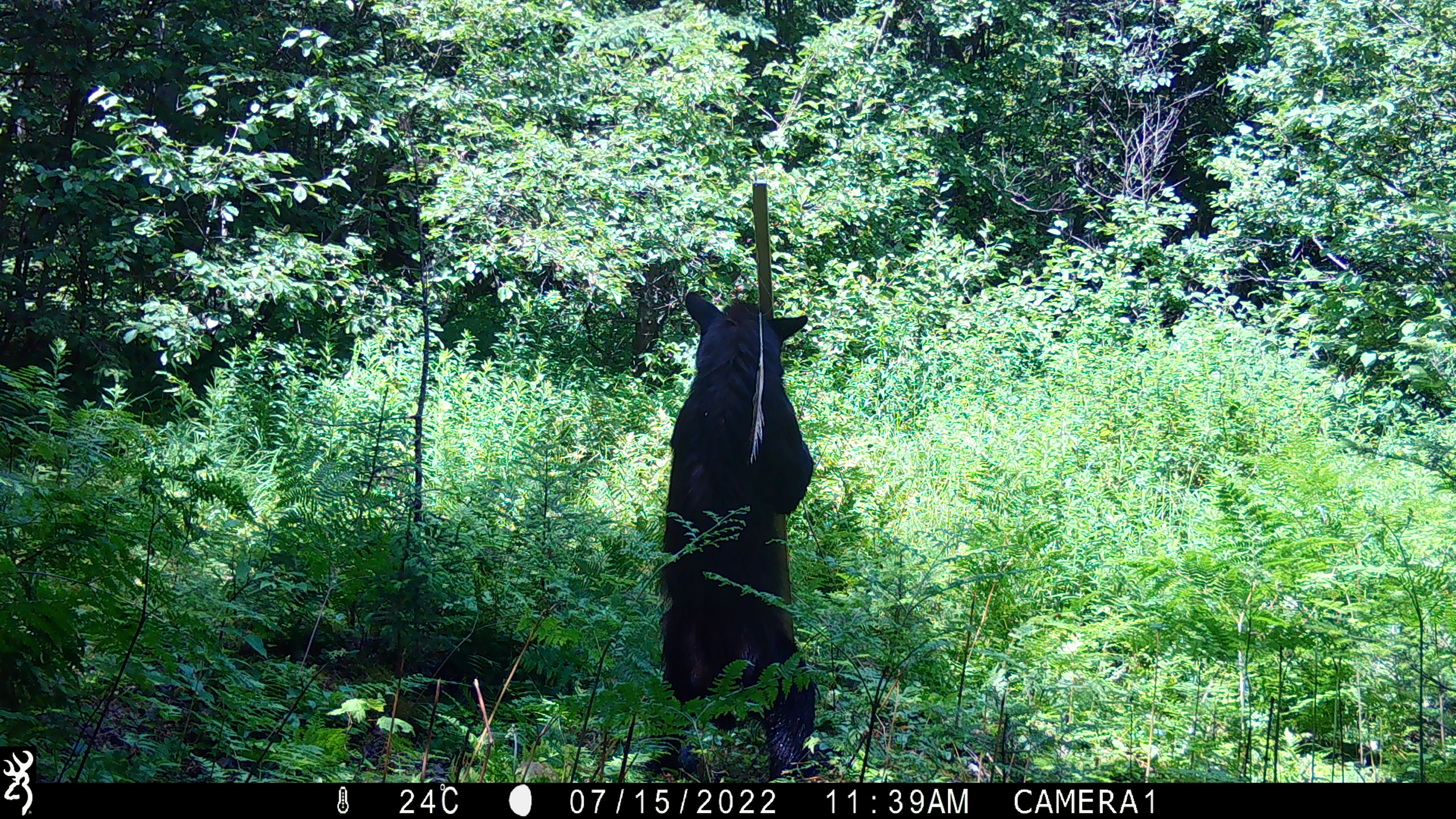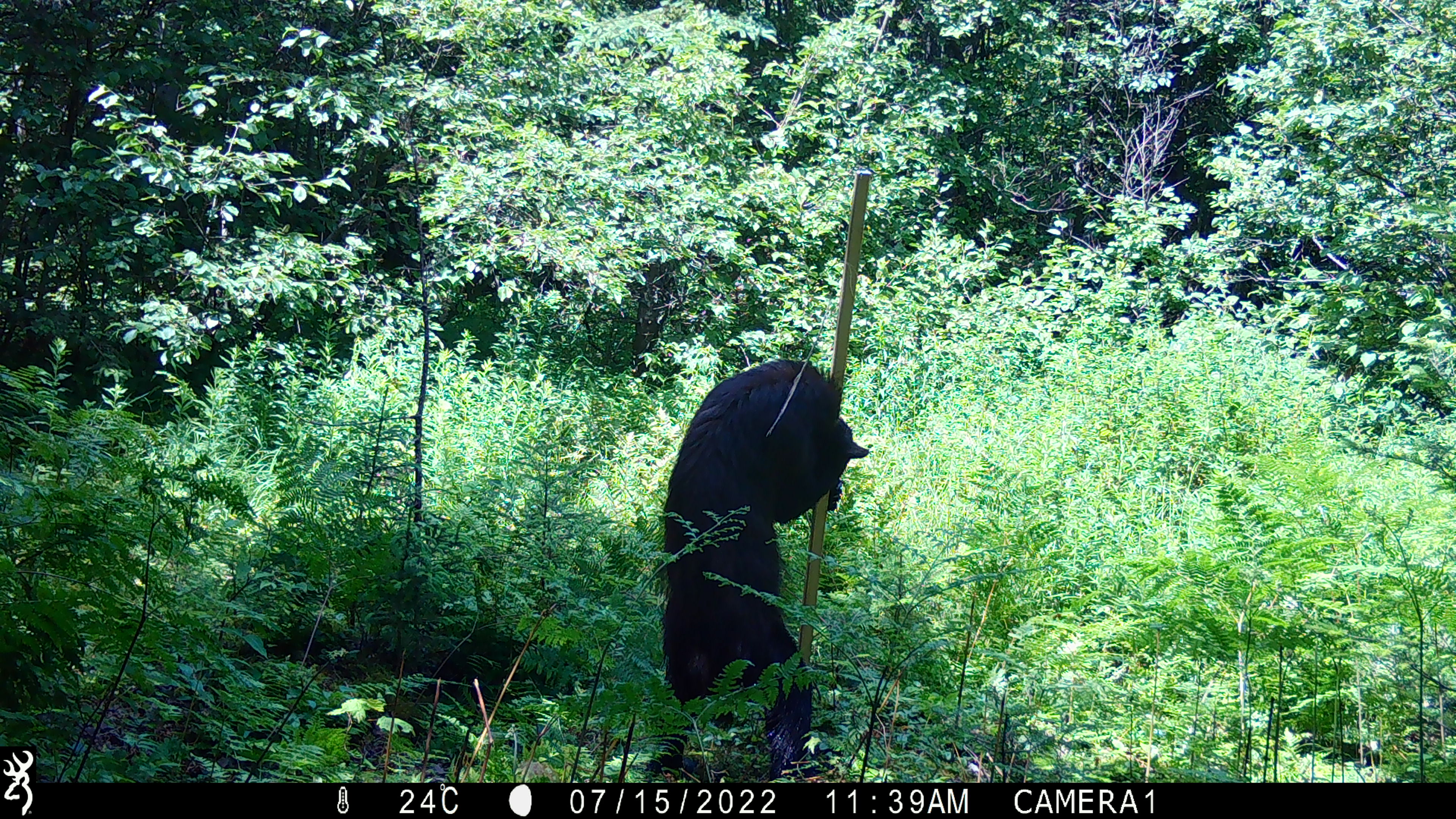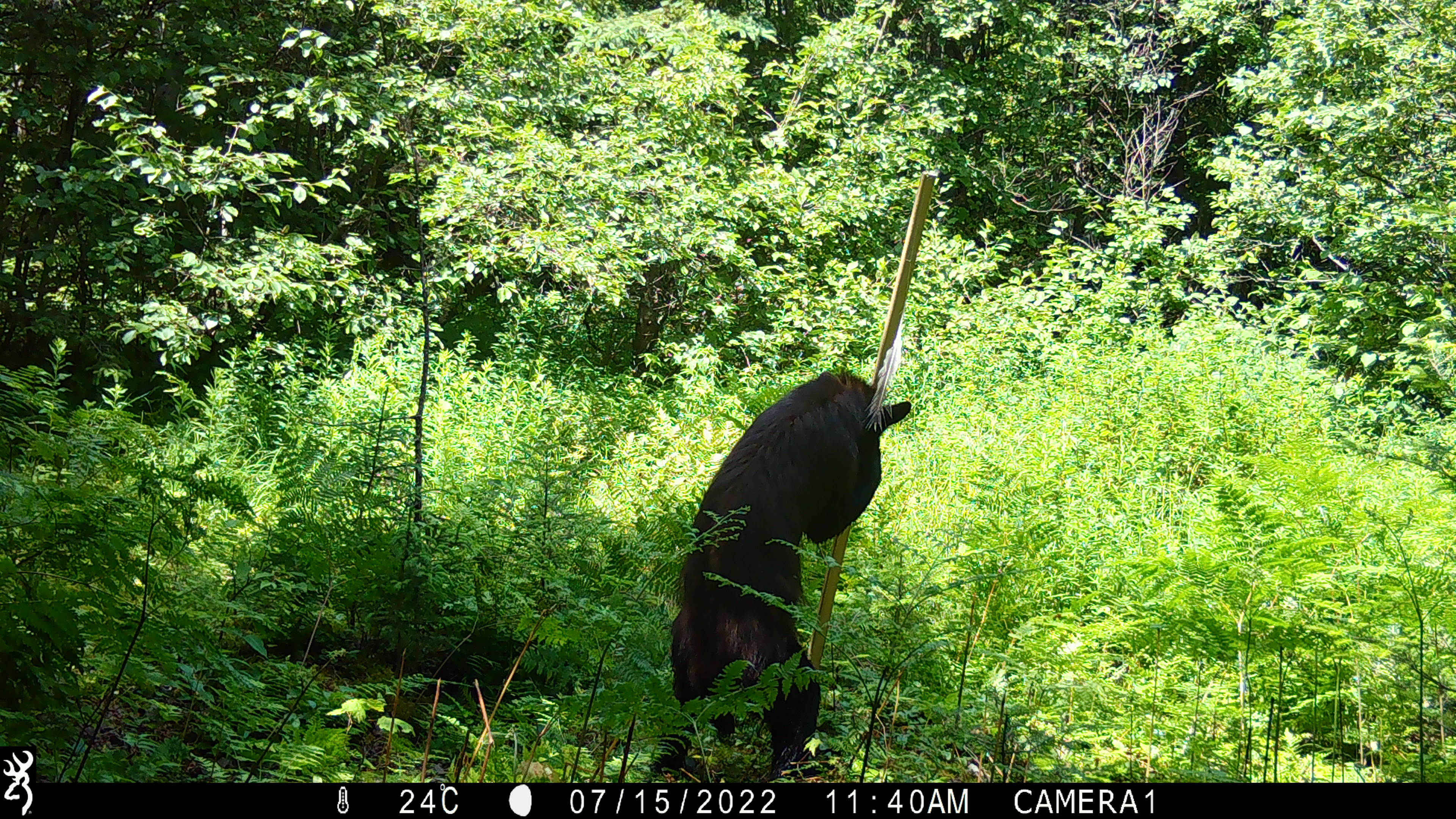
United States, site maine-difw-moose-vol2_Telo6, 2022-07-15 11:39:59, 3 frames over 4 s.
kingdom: Animalia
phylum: Chordata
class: Mammalia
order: Carnivora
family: Ursidae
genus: Ursus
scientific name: Ursus americanus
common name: black bear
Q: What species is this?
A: Black bear (Ursus americanus).